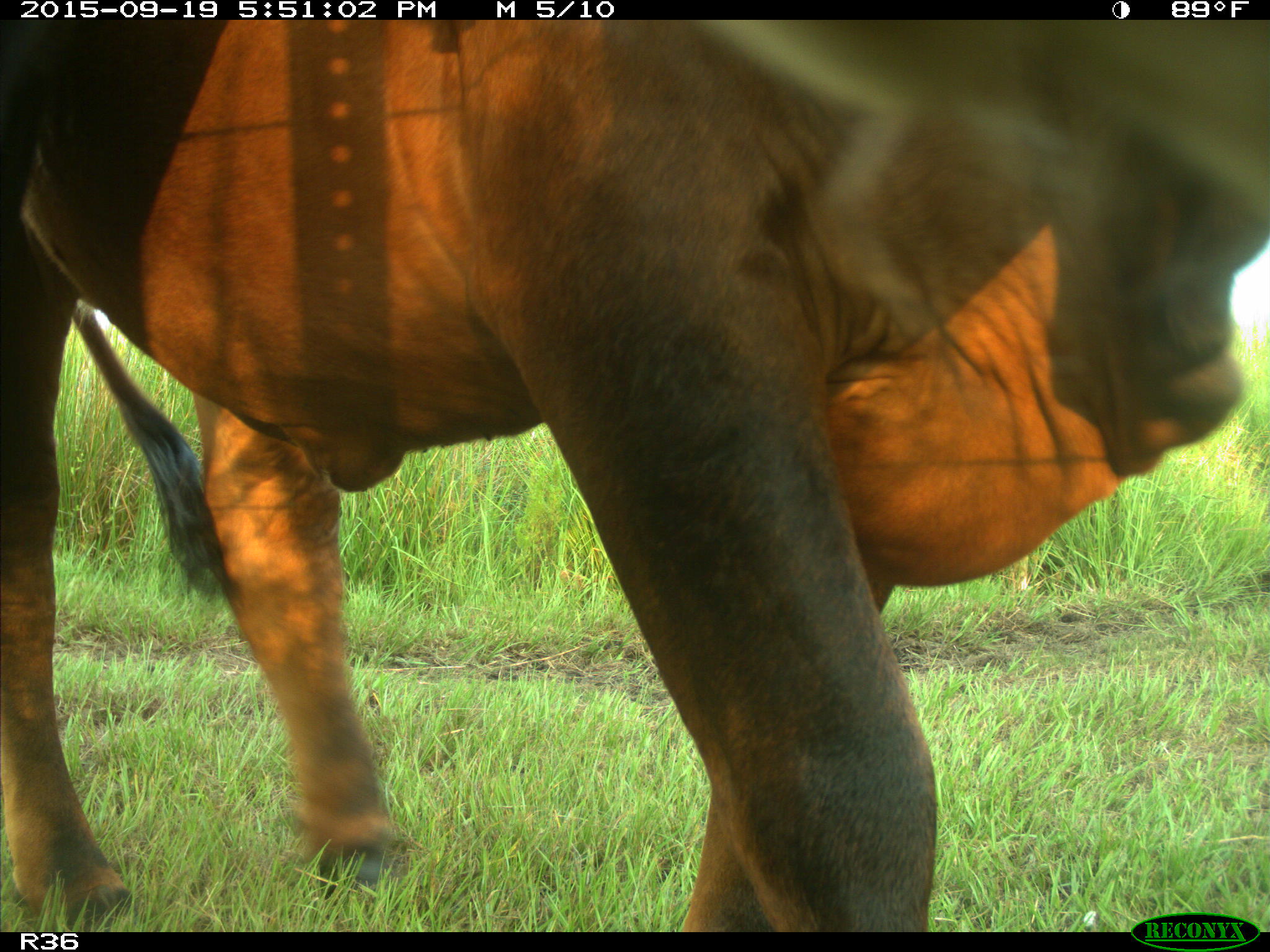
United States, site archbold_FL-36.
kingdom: Animalia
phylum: Chordata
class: Mammalia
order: Artiodactyla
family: Bovidae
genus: Bos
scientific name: Bos taurus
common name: domestic cow